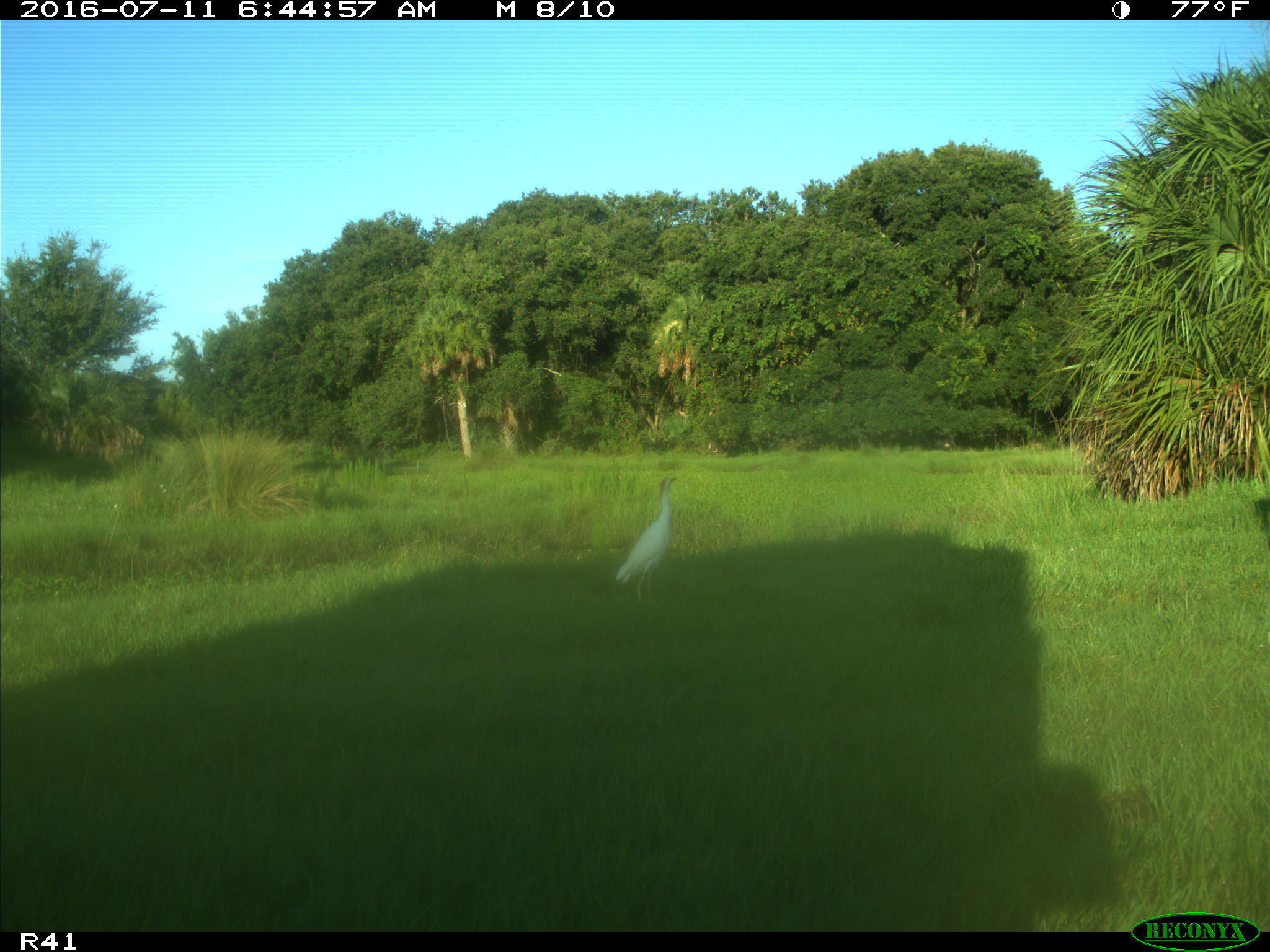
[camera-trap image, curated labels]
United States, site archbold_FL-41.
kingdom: Animalia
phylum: Chordata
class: Aves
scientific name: Aves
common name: birds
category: unidentified bird